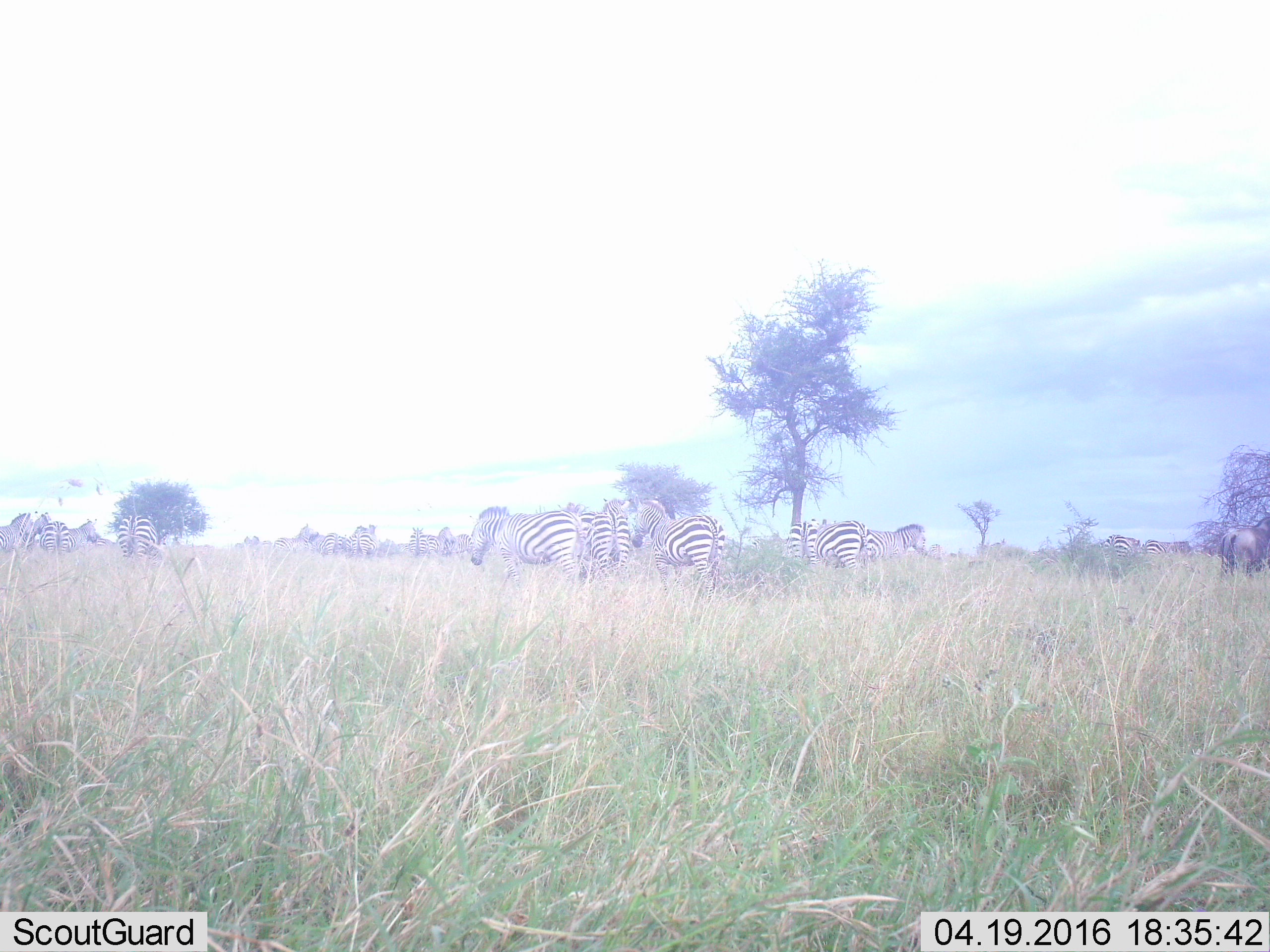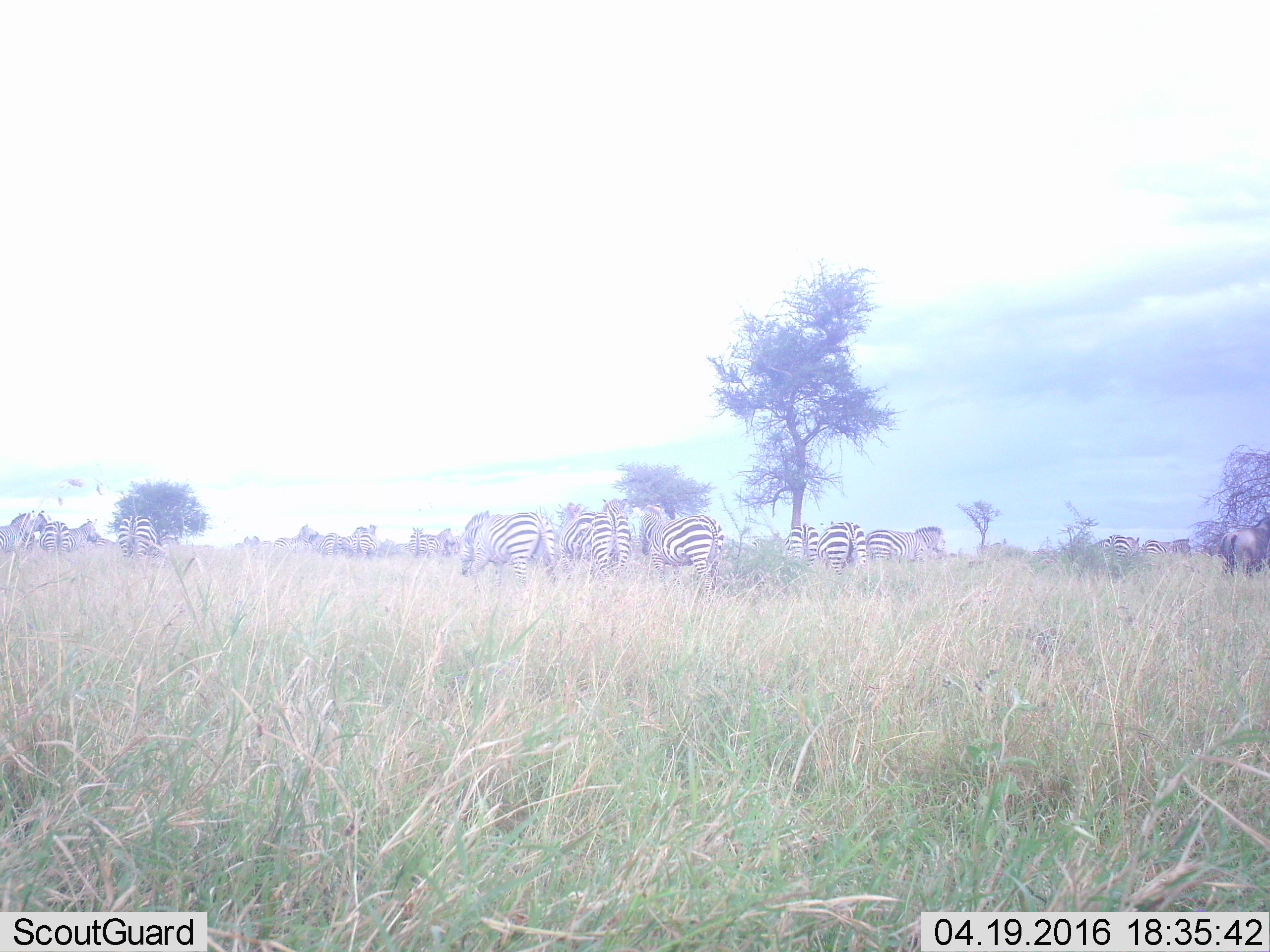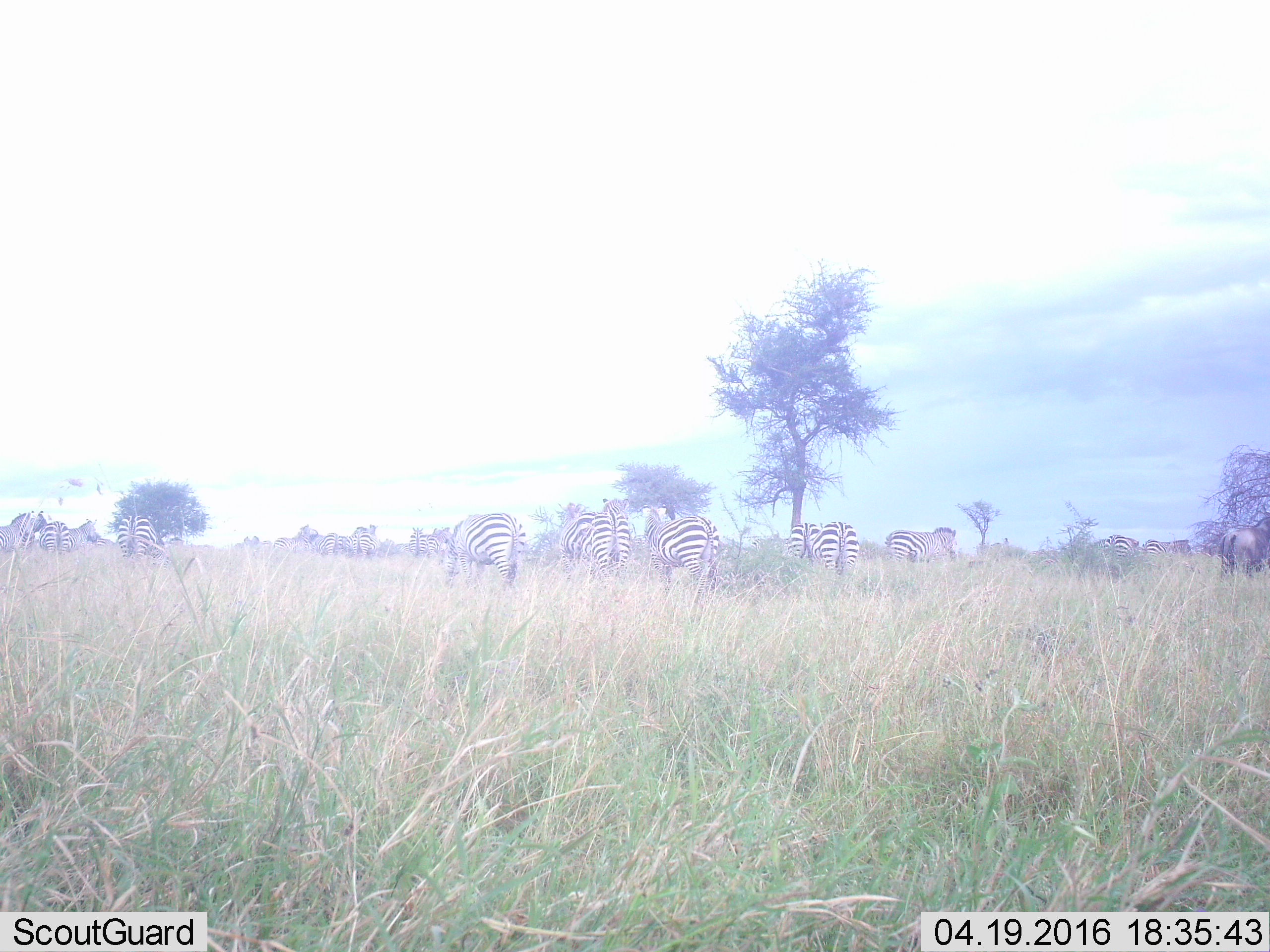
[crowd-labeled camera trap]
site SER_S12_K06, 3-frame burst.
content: unidentified animal